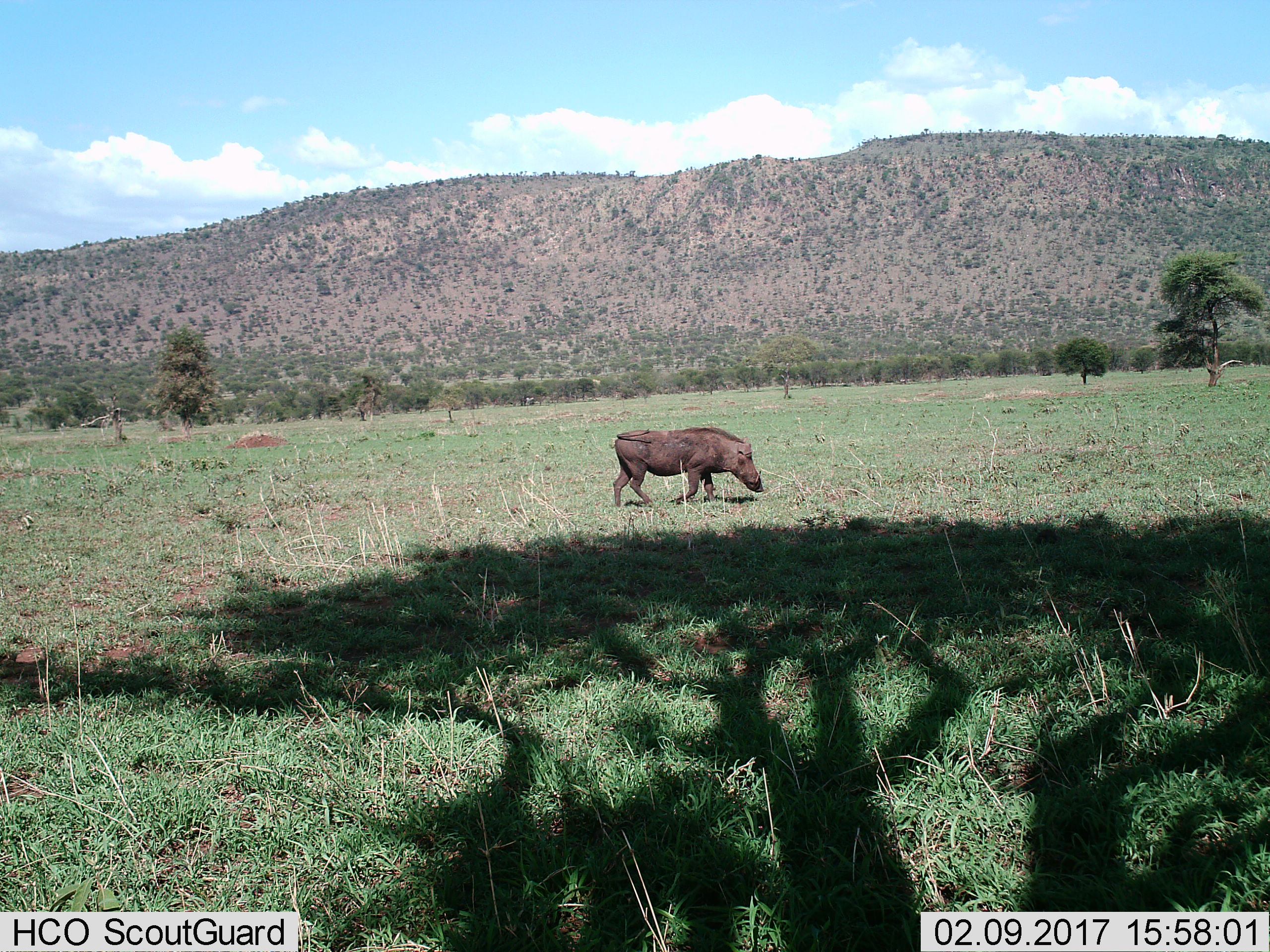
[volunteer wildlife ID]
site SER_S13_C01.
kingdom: Animalia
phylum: Chordata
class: Mammalia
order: Artiodactyla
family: Suidae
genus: Phacochoerus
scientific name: Phacochoerus africanus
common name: warthog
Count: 1.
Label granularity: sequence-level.